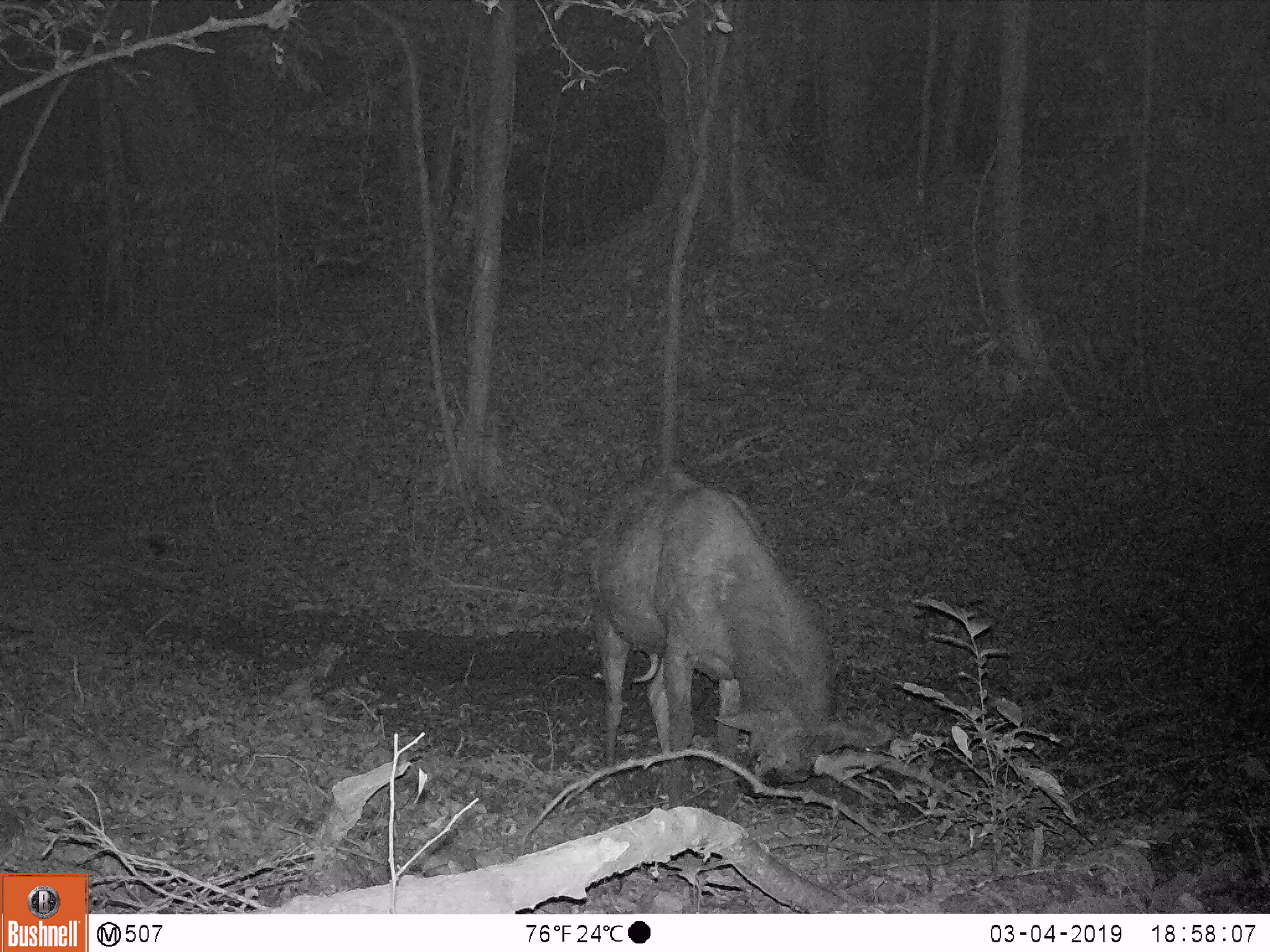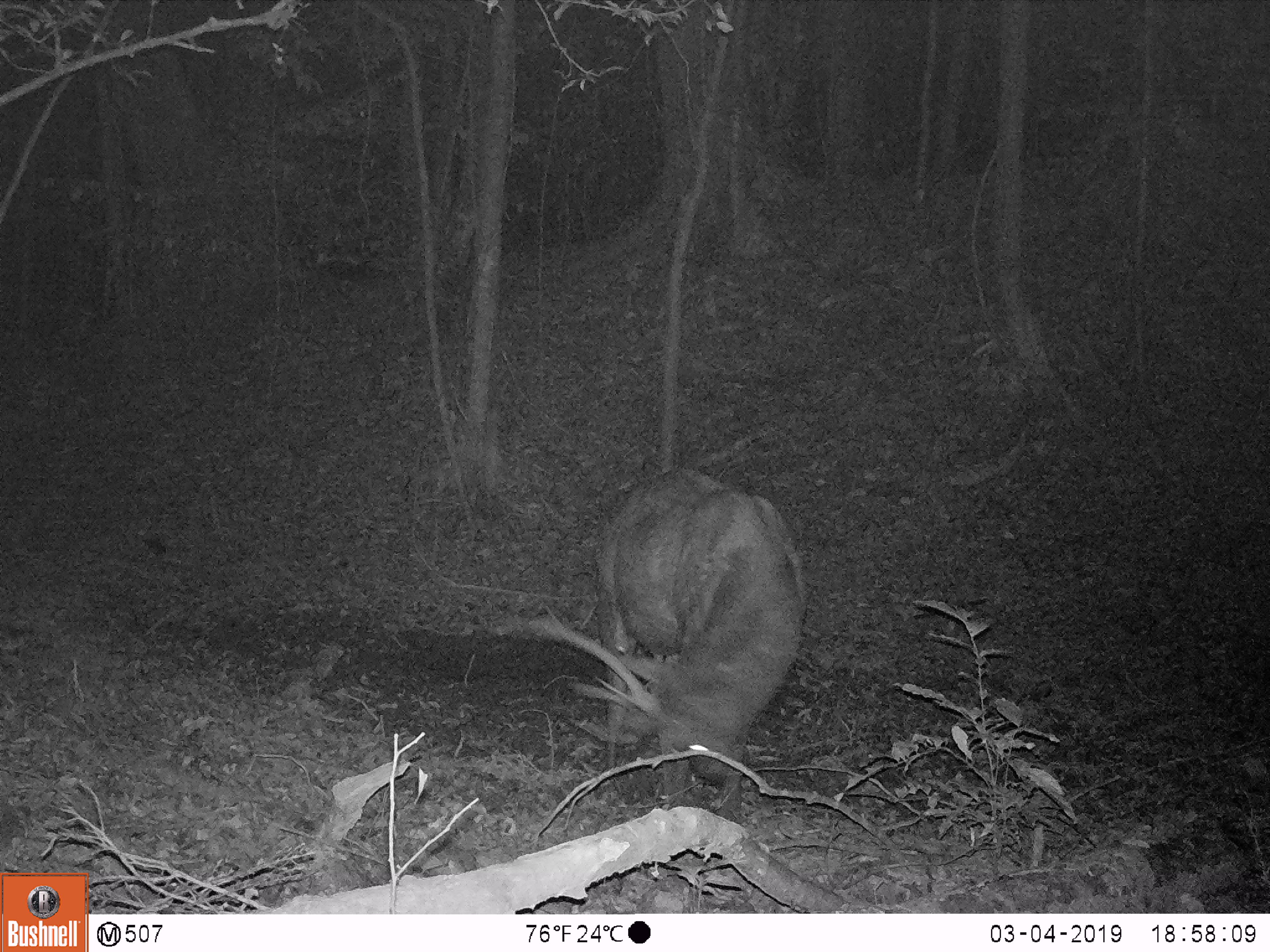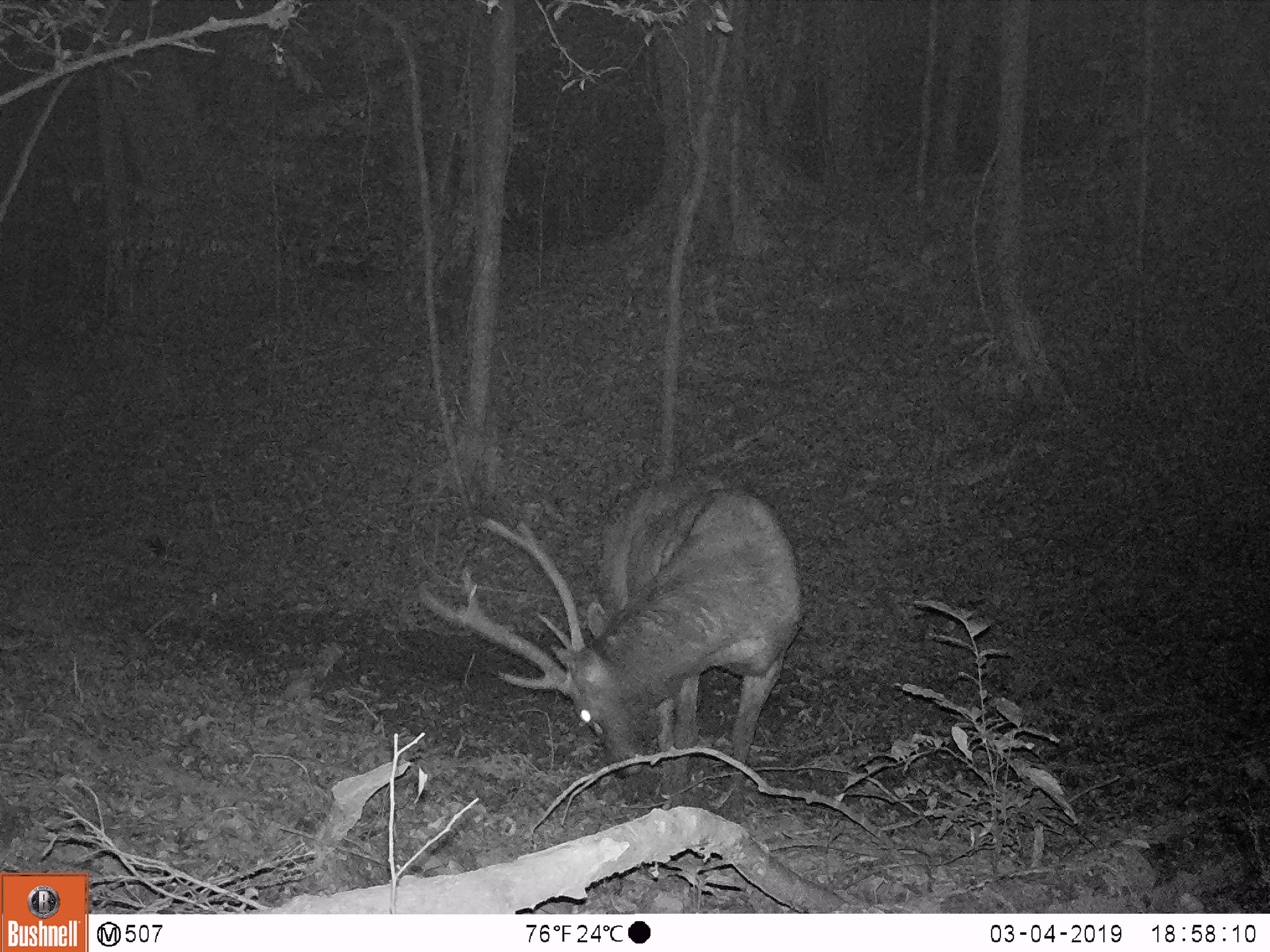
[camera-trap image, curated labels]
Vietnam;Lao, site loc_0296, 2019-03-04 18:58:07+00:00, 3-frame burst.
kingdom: Animalia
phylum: Chordata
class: Mammalia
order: Artiodactyla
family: Cervidae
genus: Rusa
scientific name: Rusa unicolor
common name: sambar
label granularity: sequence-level